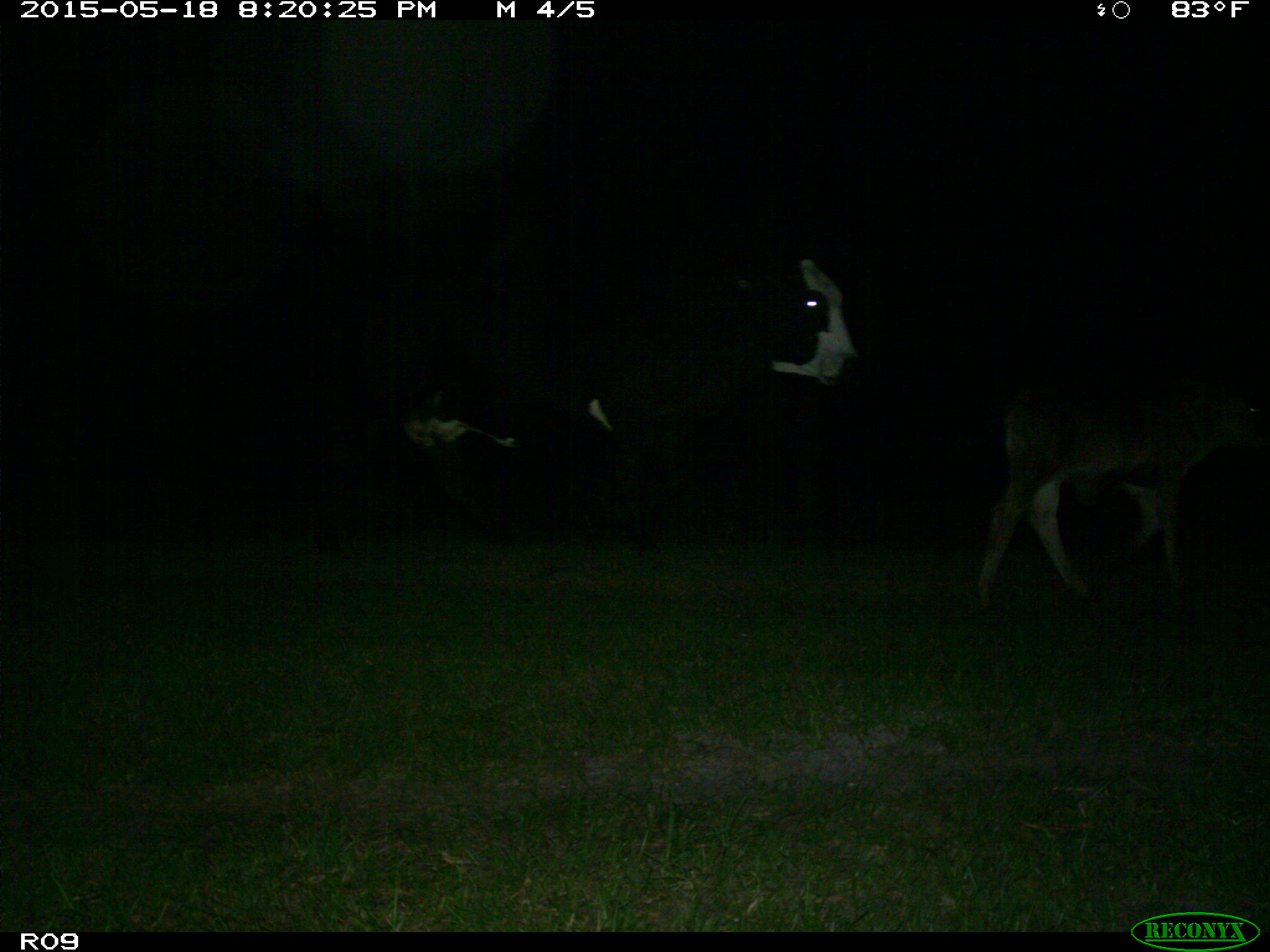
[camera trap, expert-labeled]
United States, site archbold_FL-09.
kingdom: Animalia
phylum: Chordata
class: Mammalia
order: Artiodactyla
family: Bovidae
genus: Bos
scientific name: Bos taurus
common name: domestic cow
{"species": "Bos taurus (domestic cow)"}